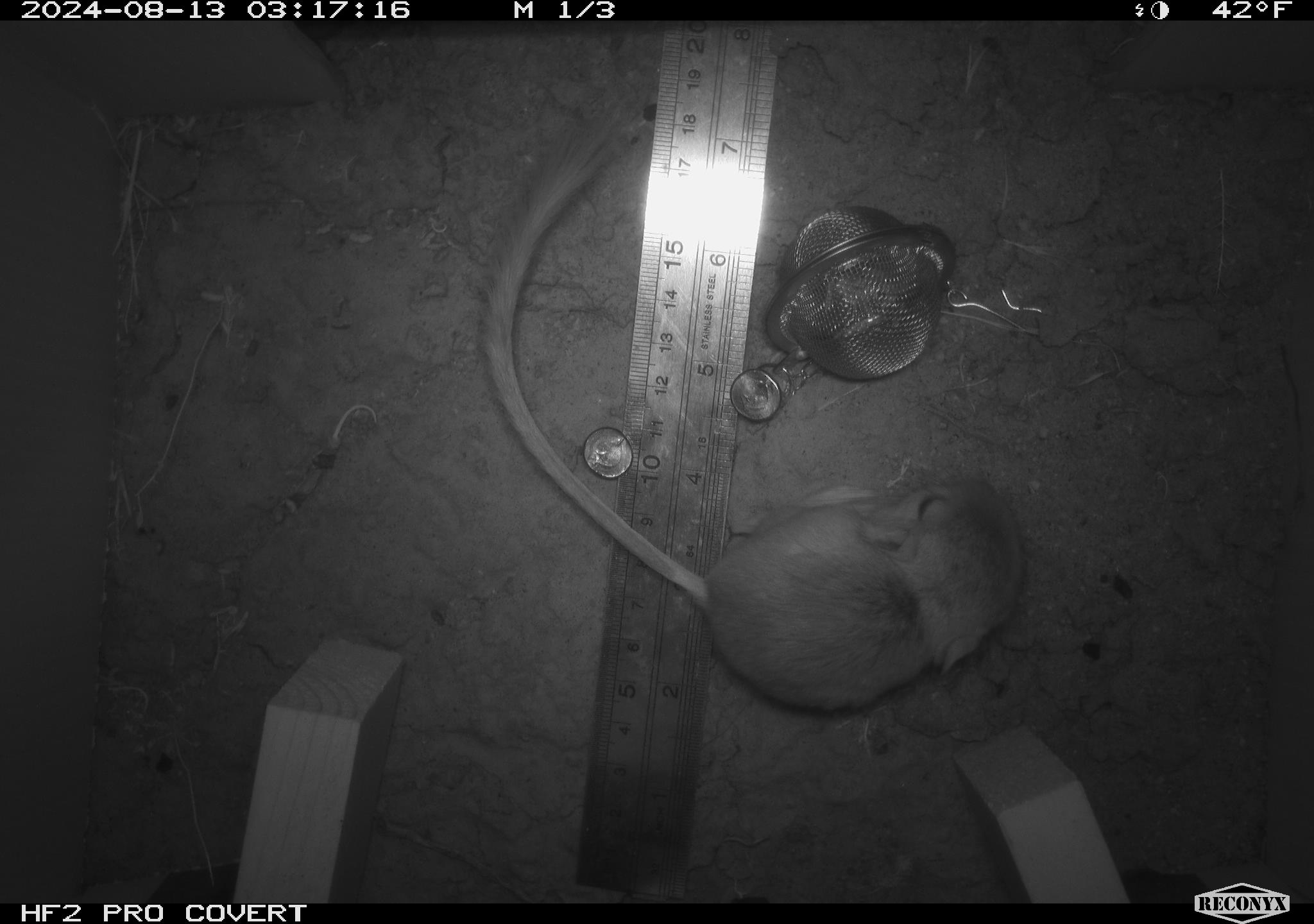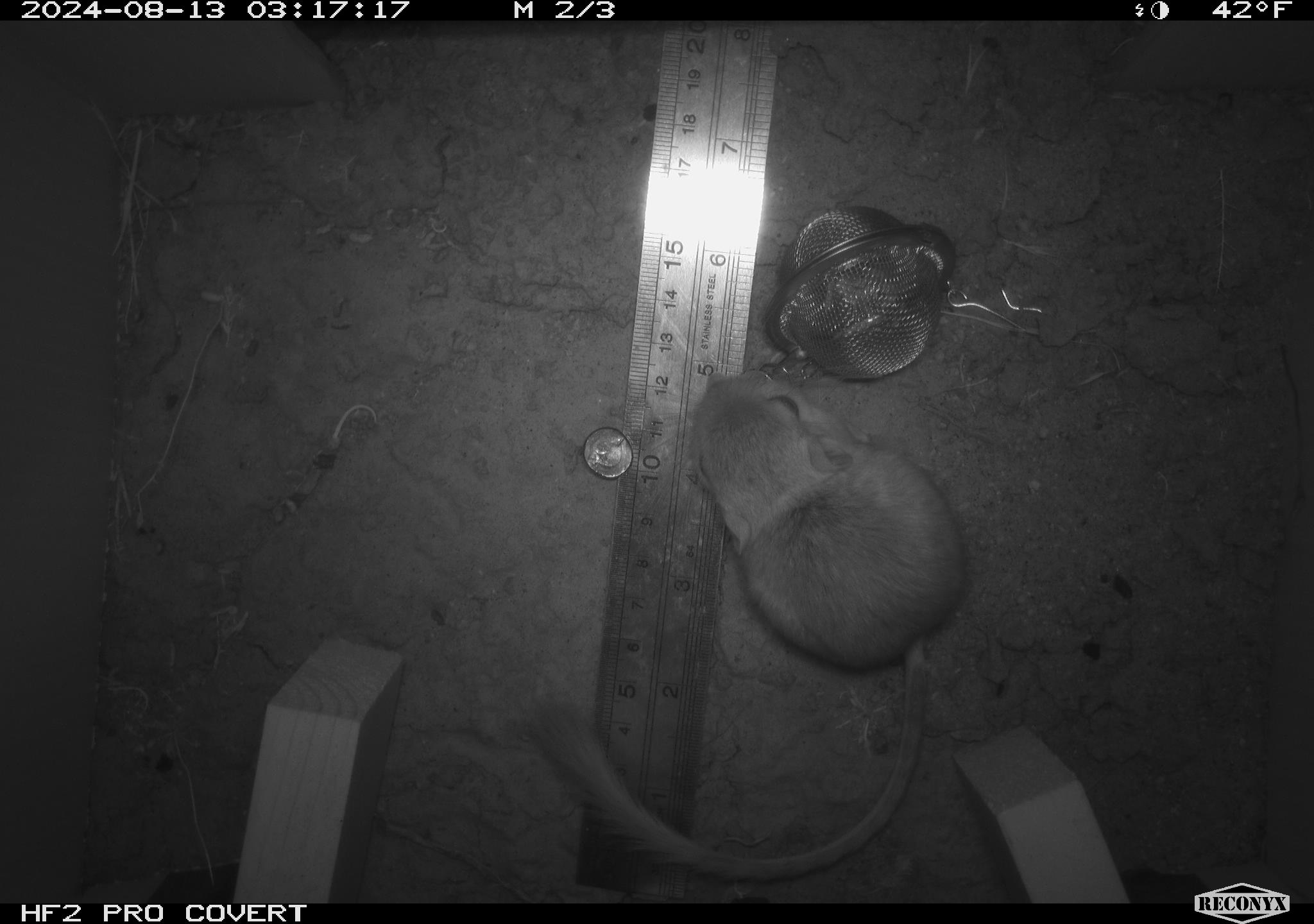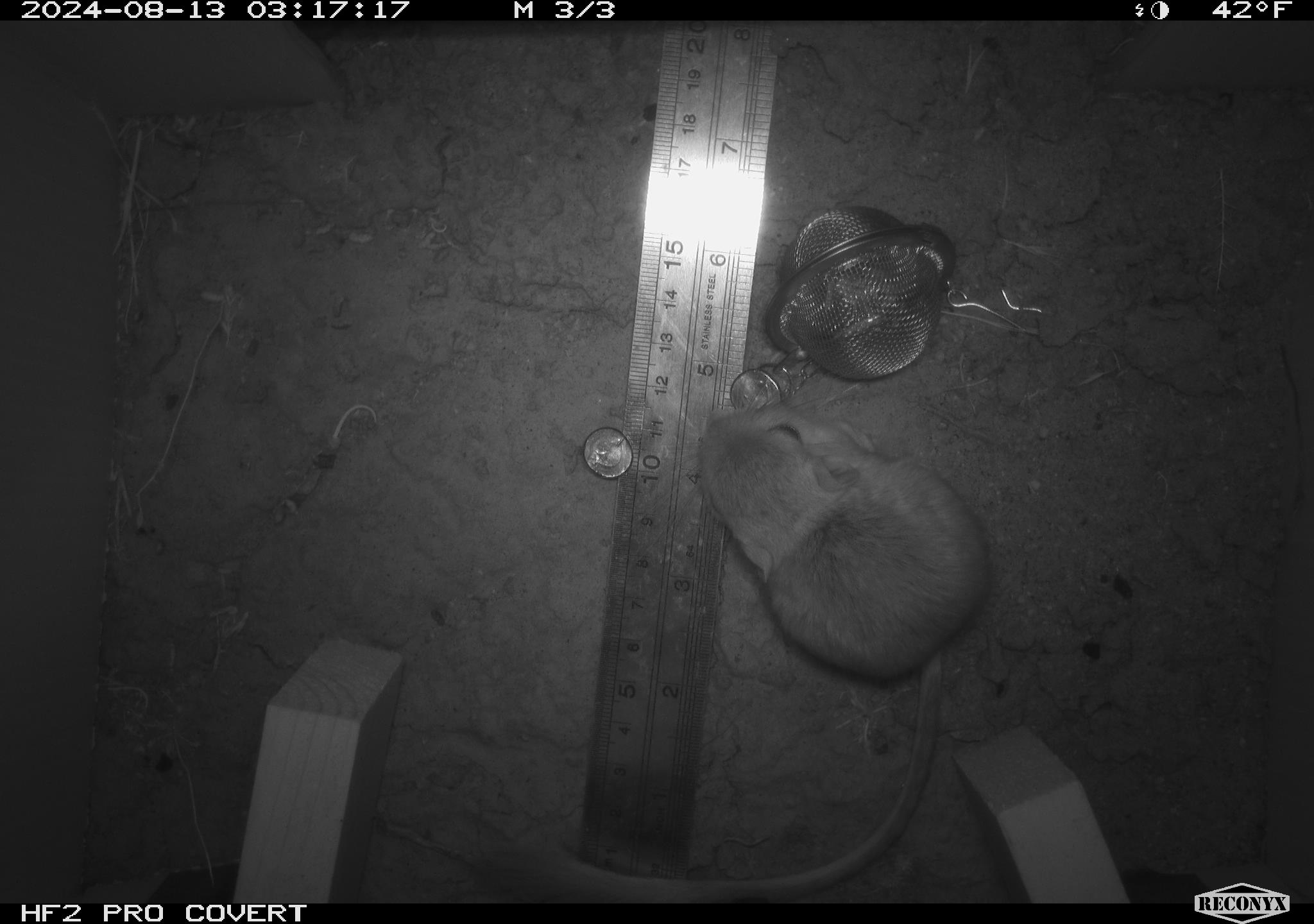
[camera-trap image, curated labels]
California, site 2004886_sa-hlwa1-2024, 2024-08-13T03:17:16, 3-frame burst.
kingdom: Animalia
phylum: Chordata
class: Mammalia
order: Rodentia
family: Heteromyidae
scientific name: Heteromyidae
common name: kangaroo rats and pocket mice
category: heteromyidae family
Heteromyidae family (kangaroo rats and pocket mice) (Heteromyidae).